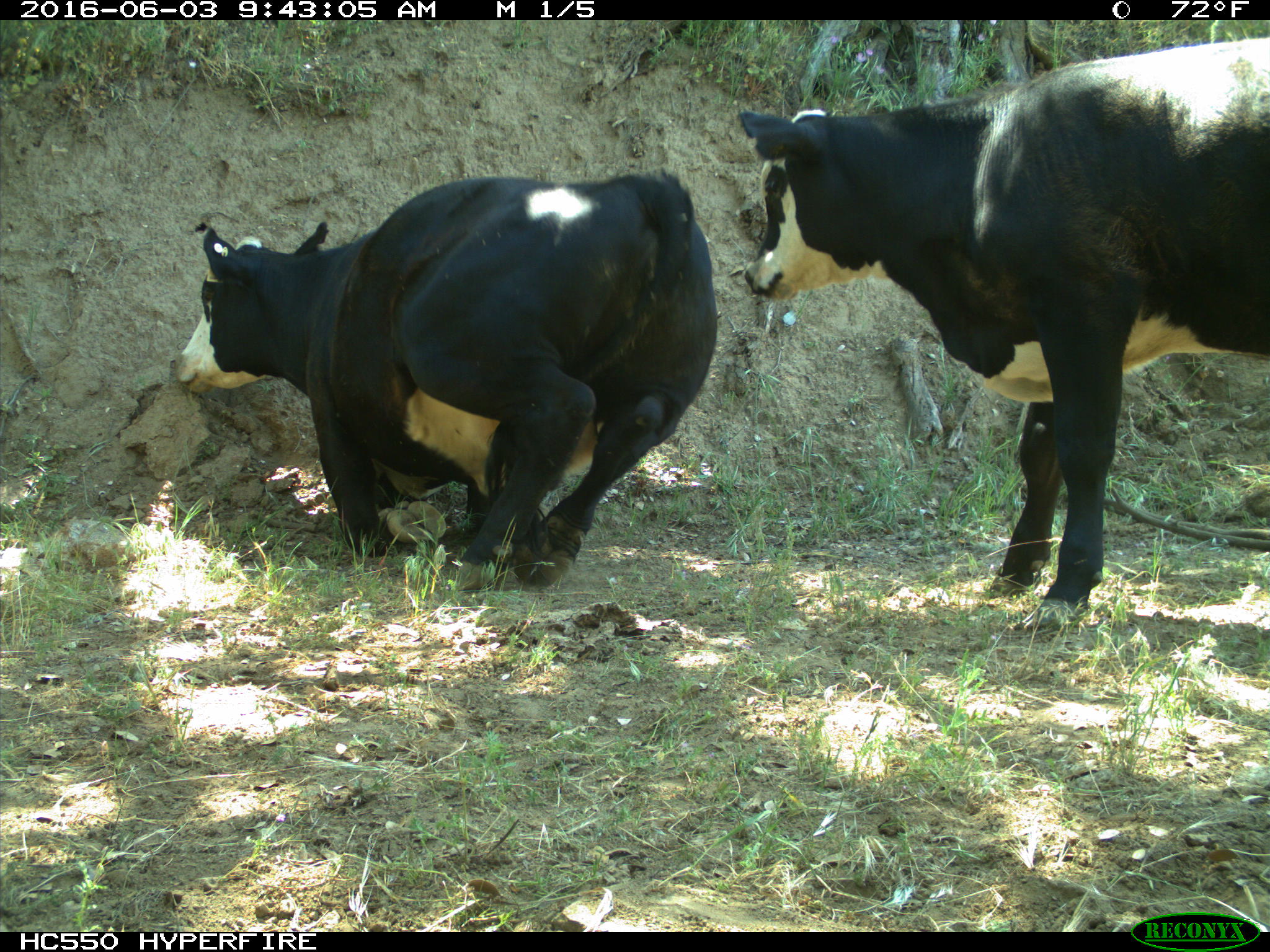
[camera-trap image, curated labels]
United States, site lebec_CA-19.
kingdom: Animalia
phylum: Chordata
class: Mammalia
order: Artiodactyla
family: Bovidae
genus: Bos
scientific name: Bos taurus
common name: domestic cow